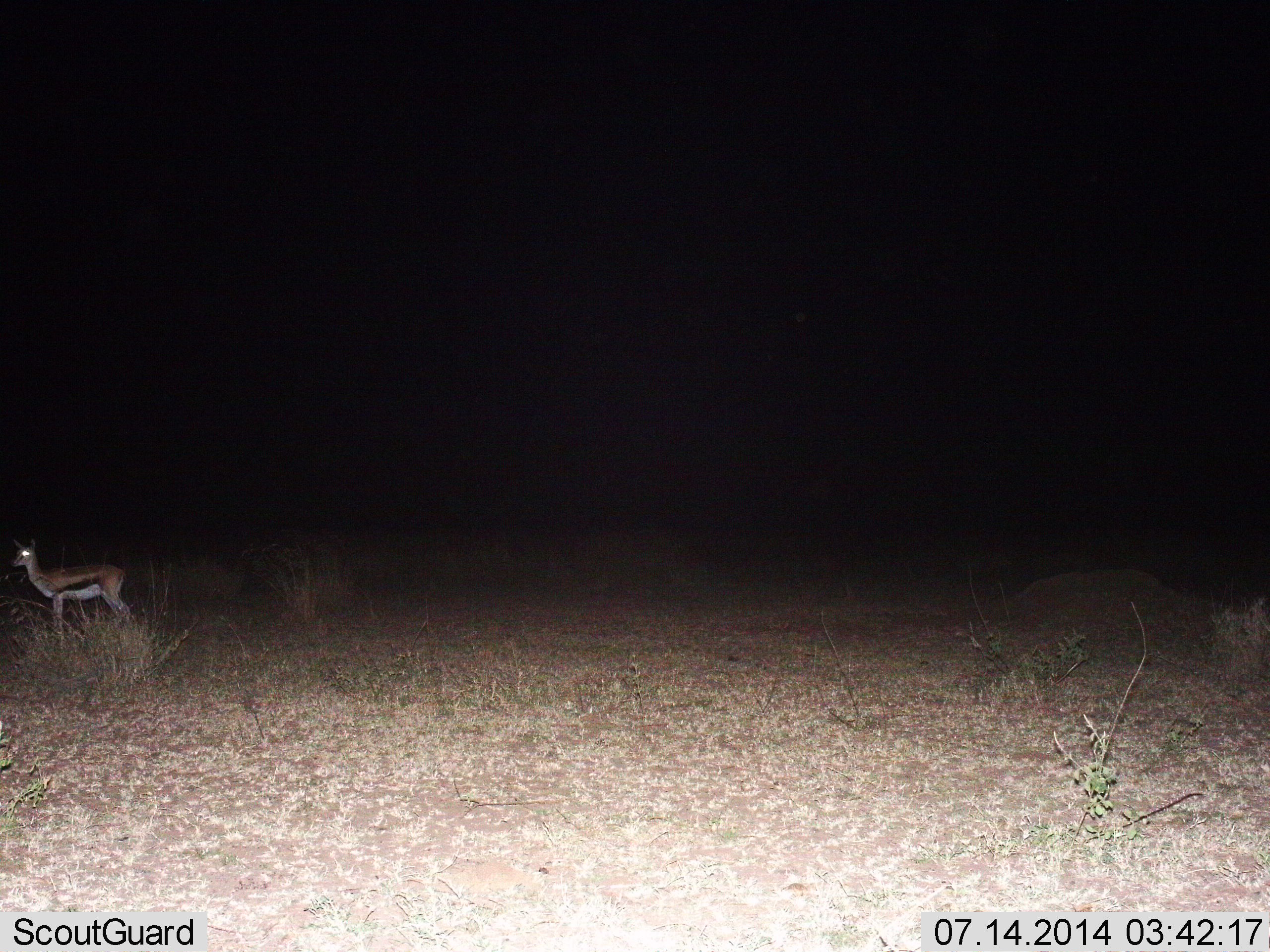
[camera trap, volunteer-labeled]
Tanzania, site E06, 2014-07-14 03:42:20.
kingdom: Animalia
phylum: Chordata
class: Mammalia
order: Artiodactyla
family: Bovidae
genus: Eudorcas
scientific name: Eudorcas thomsonii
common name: thomson's gazelle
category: gazellethomsons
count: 1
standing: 90%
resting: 0%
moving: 10%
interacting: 0%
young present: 0%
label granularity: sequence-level